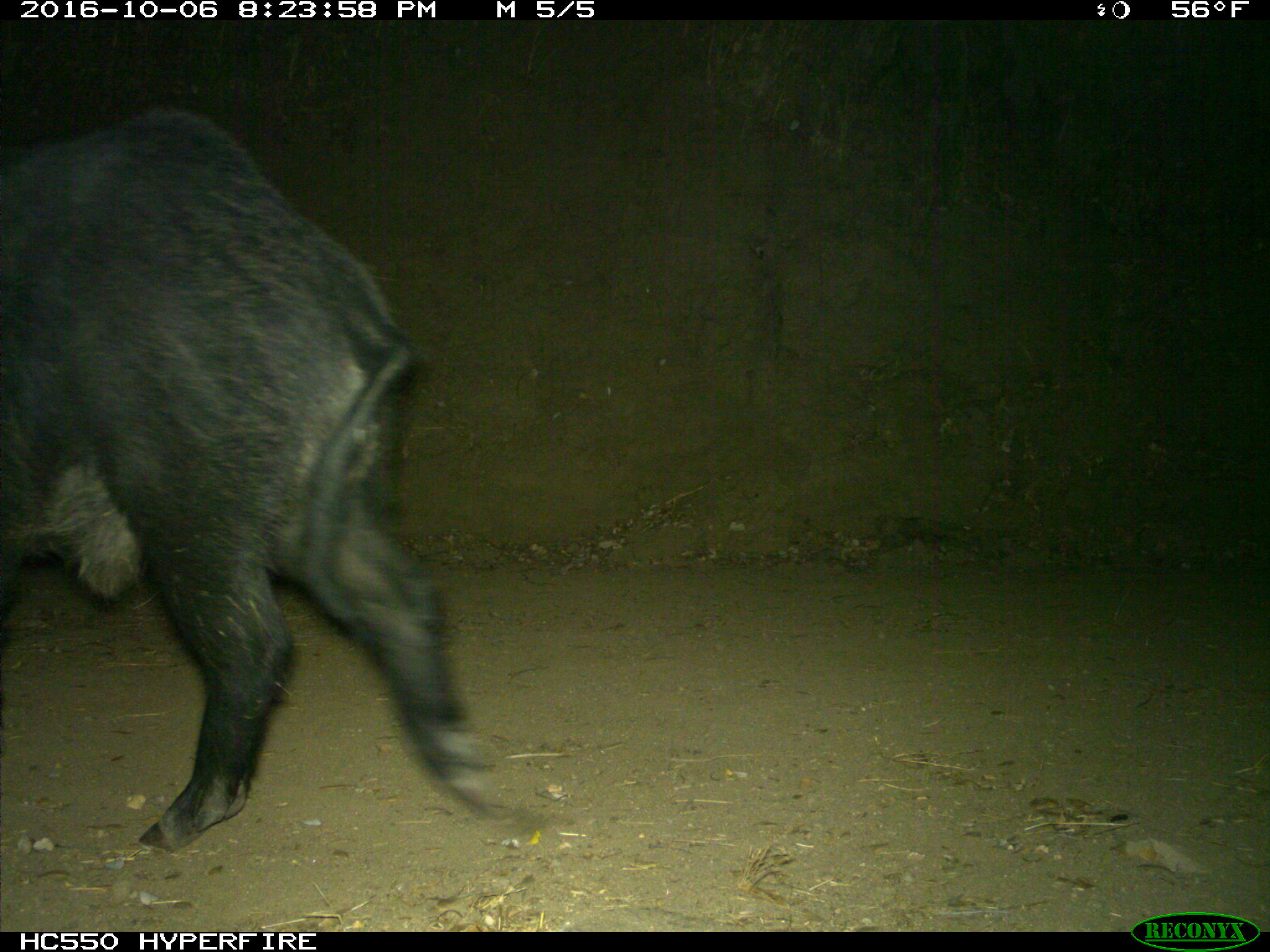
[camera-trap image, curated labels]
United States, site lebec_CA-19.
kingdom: Animalia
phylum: Chordata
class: Mammalia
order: Artiodactyla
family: Suidae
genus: Sus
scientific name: Sus scrofa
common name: wild boar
Sus scrofa (wild boar).